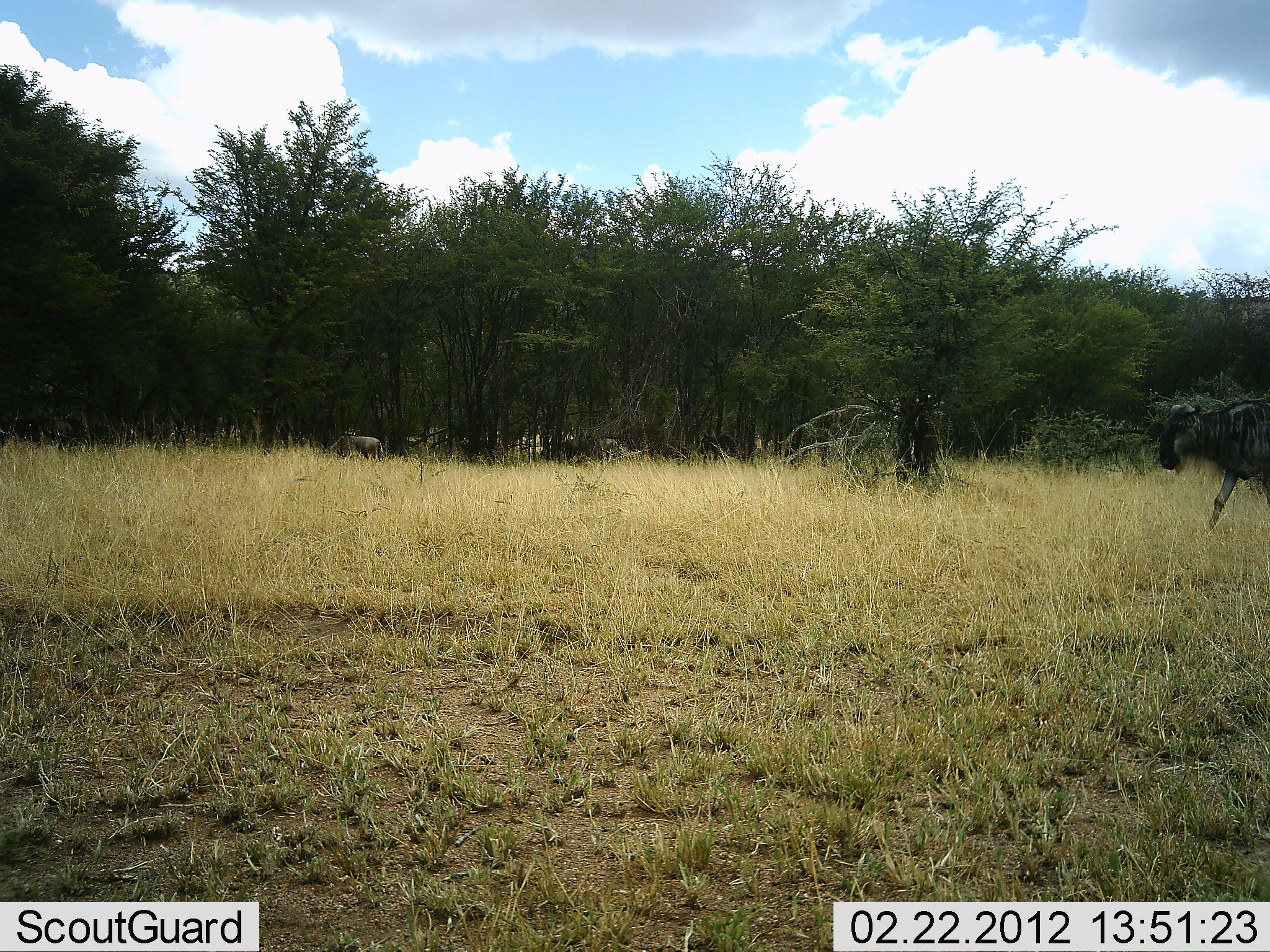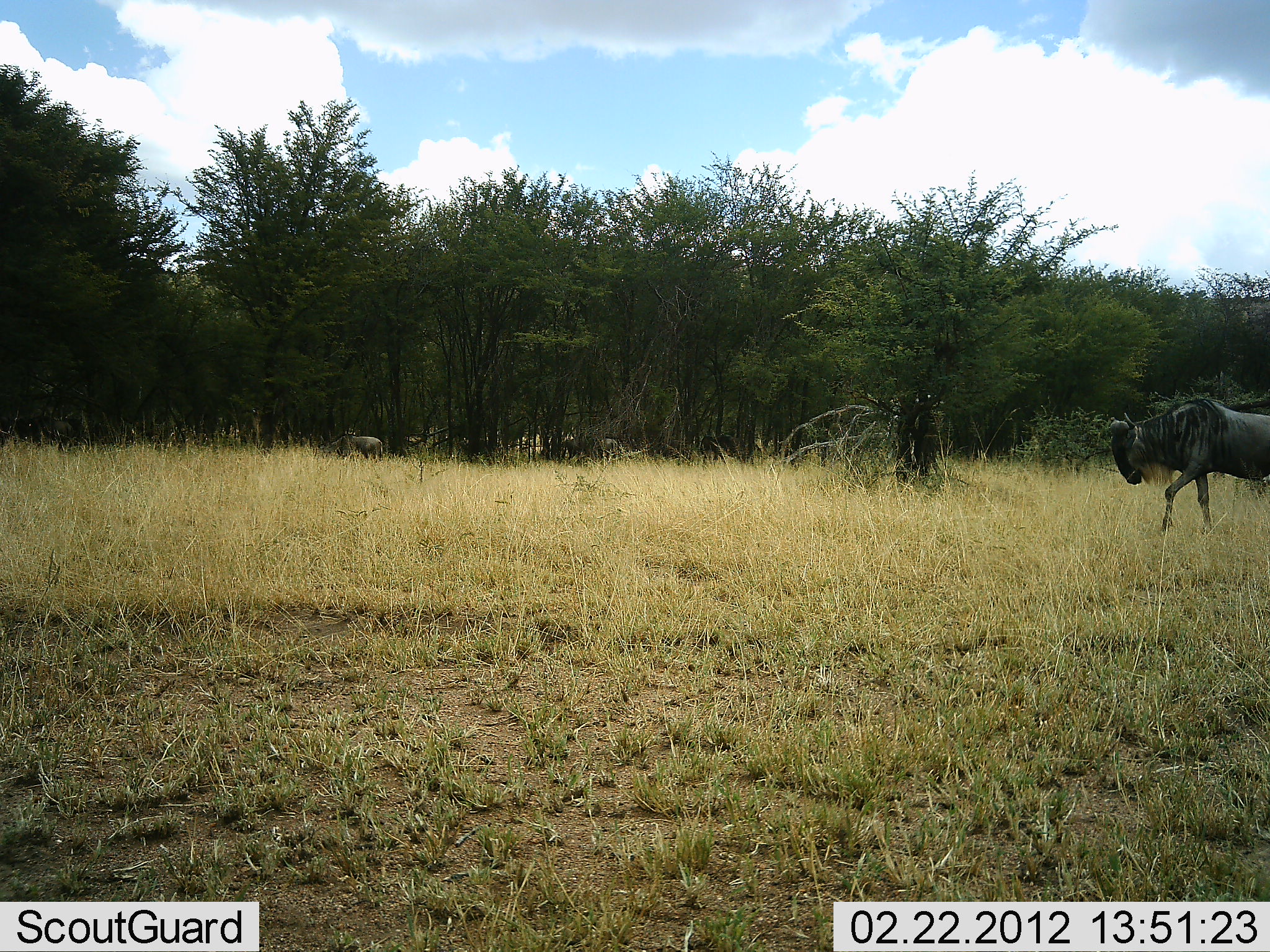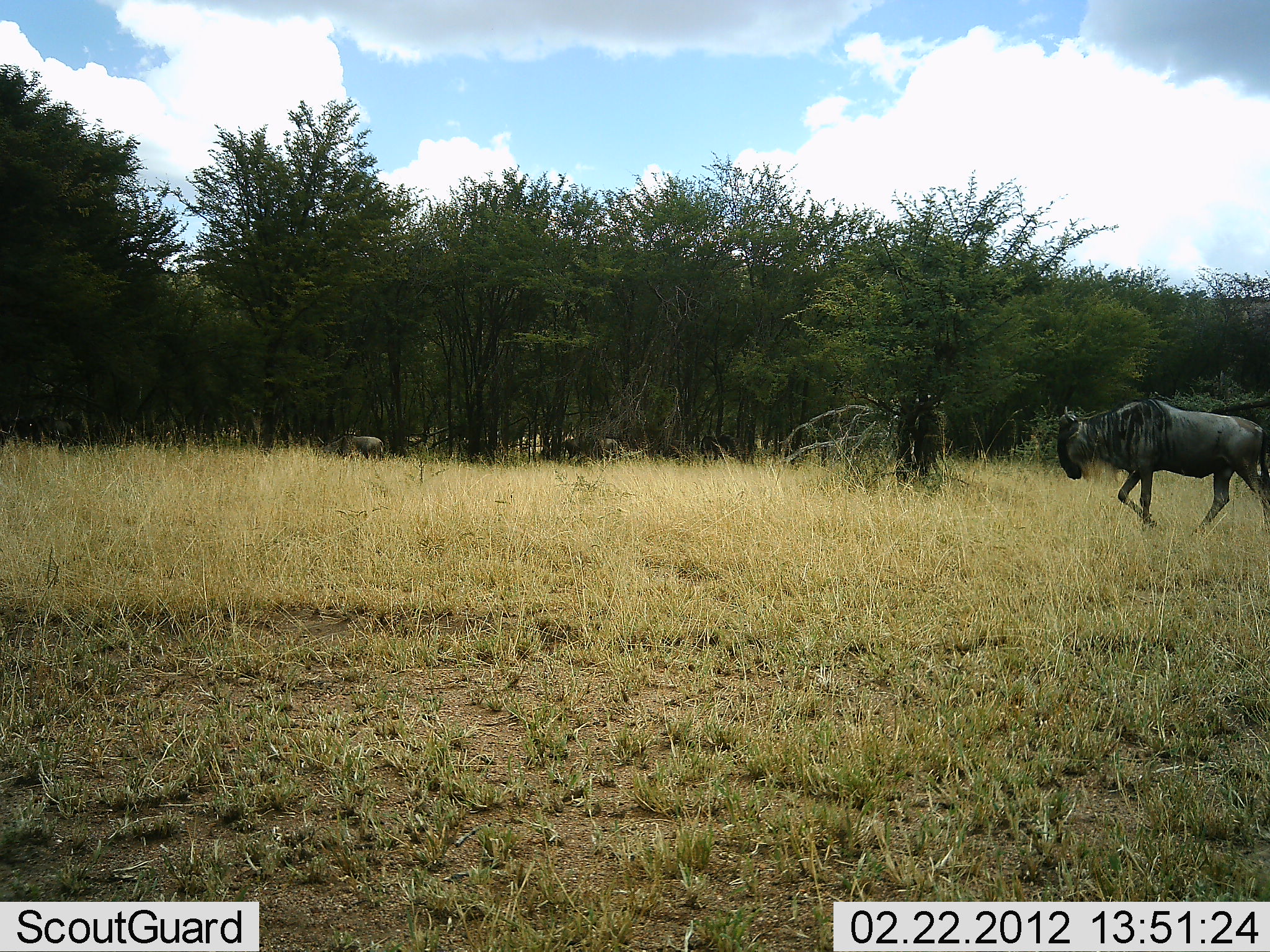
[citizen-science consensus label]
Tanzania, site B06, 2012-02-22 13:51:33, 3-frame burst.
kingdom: Animalia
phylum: Chordata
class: Mammalia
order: Artiodactyla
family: Bovidae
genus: Connochaetes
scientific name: Connochaetes taurinus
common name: blue wildebeest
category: wildebeest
Wildebeest (blue wildebeest) (Connochaetes taurinus), count 2. Behavior (volunteer vote fractions): standing 29%, resting 0%, moving 88%, interacting 0%. Young present (vote fraction): 6%. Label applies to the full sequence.